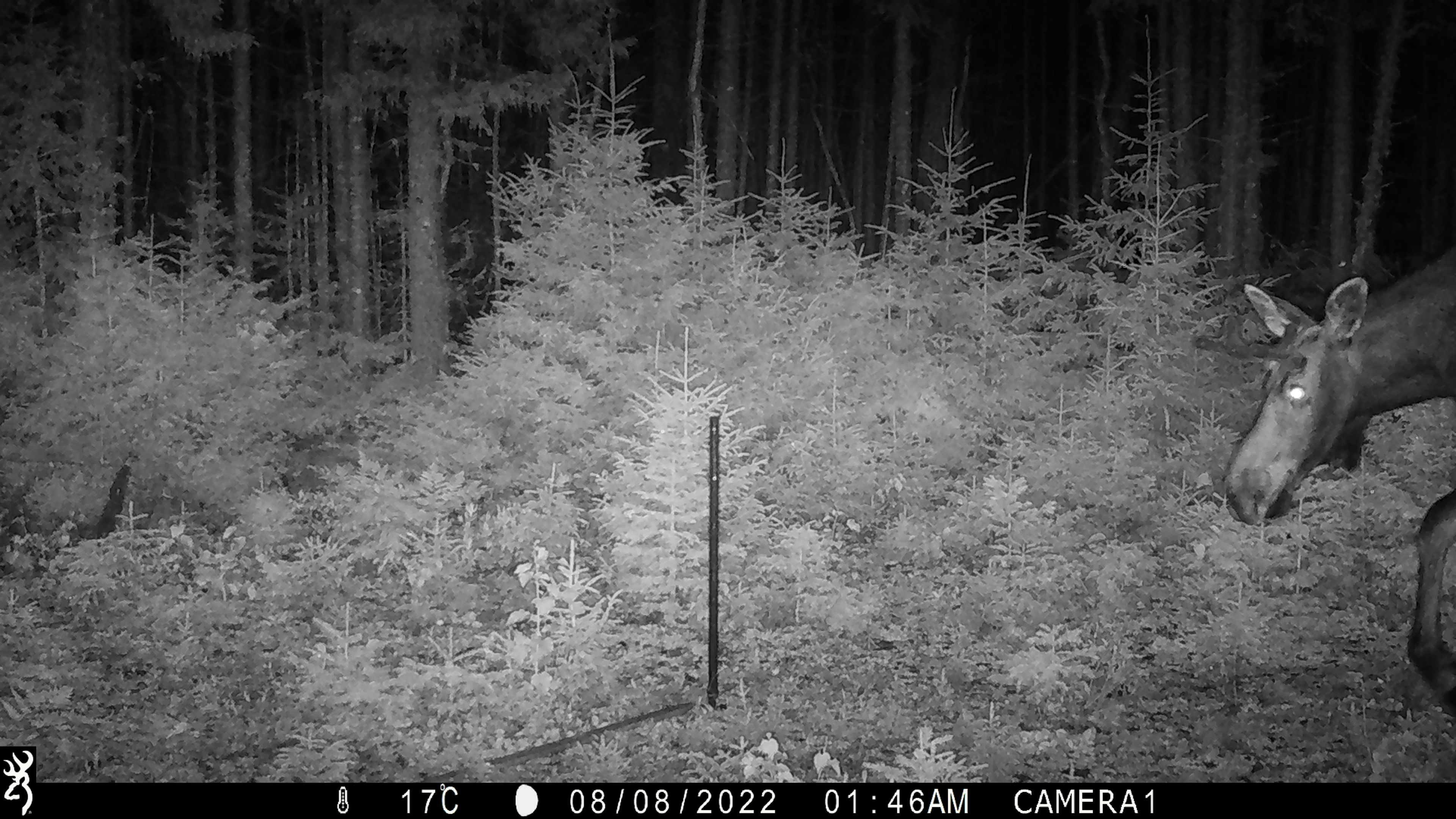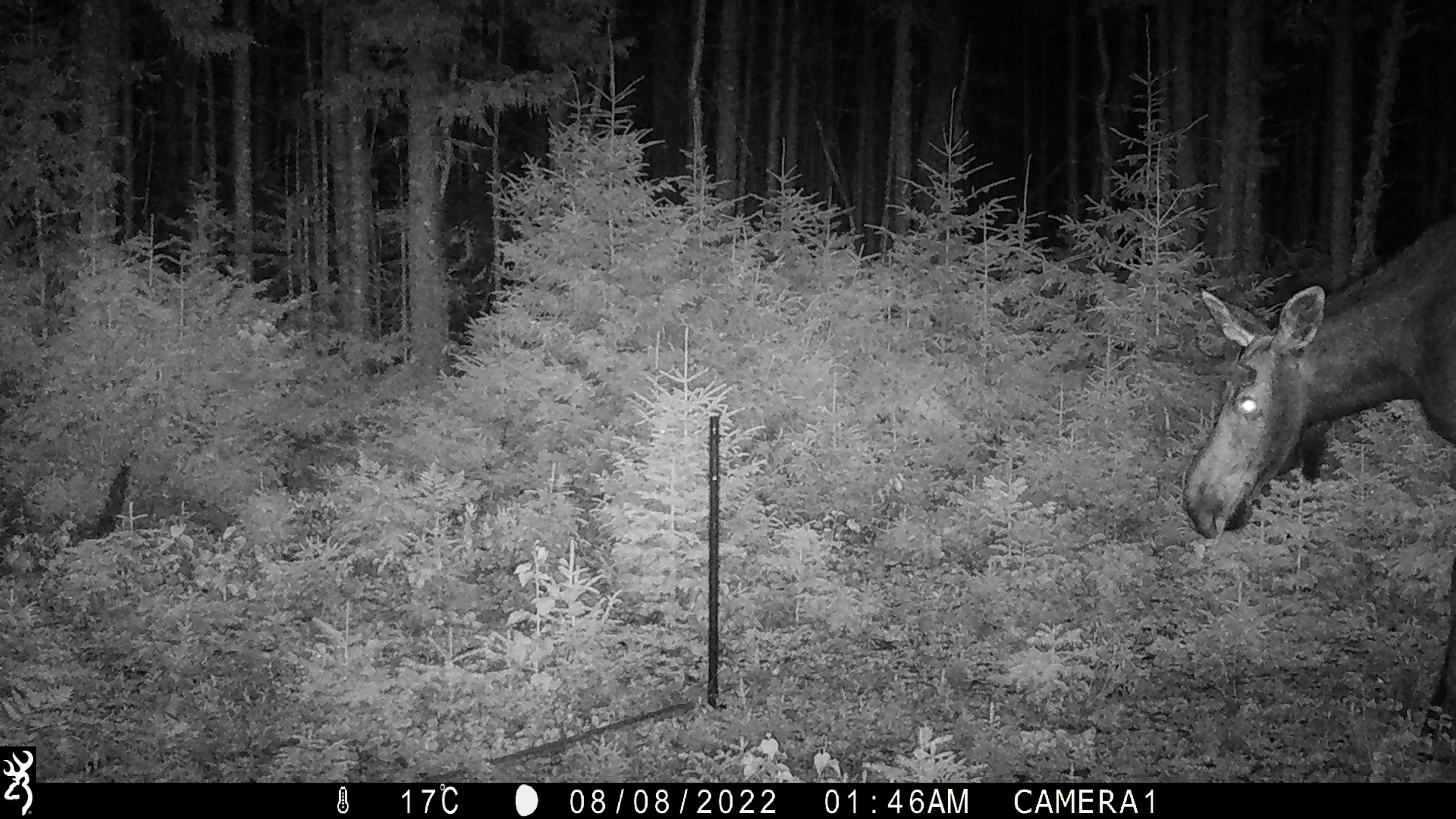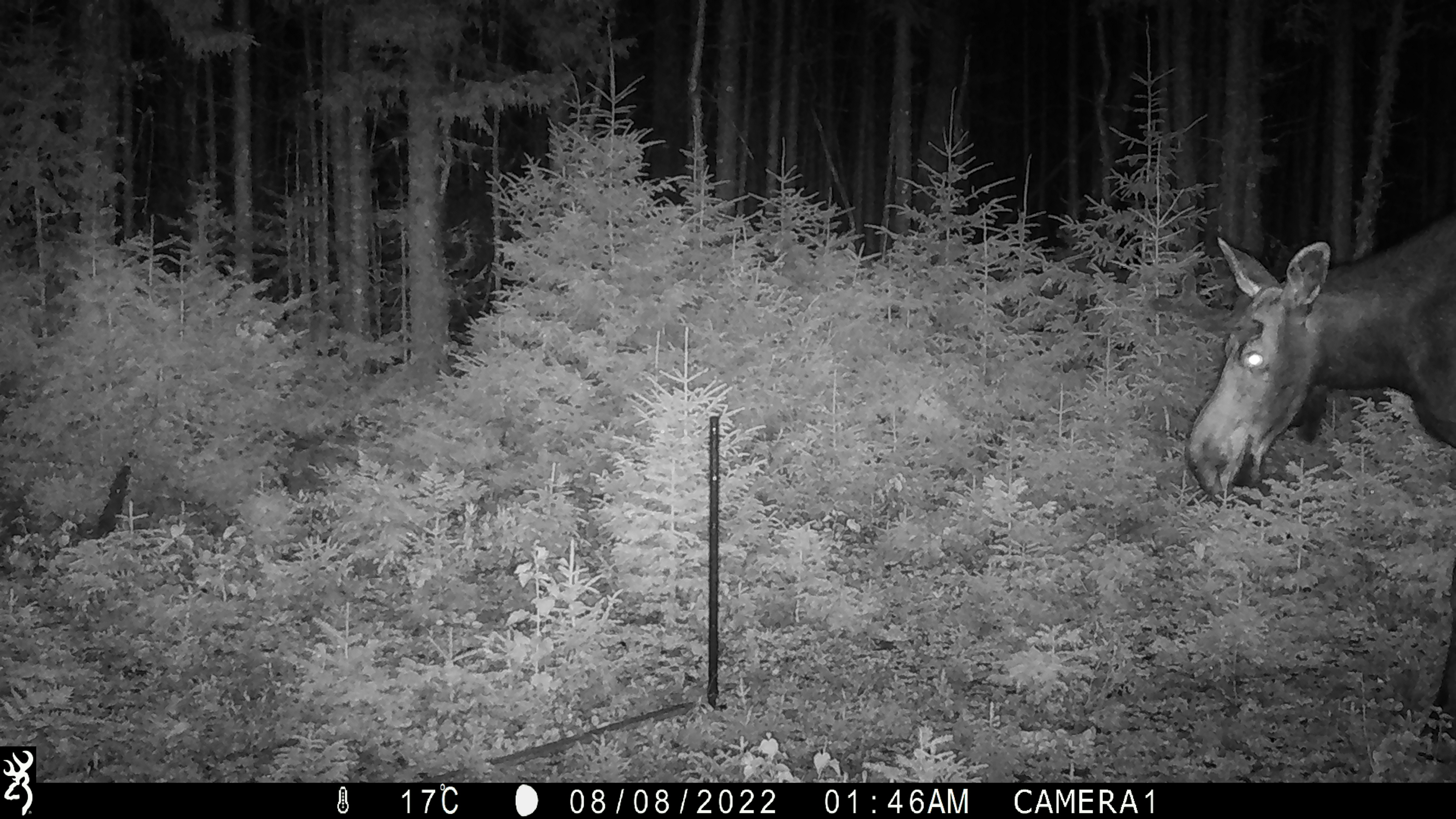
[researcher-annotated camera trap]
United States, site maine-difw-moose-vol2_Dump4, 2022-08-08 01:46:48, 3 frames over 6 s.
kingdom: Animalia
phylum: Chordata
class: Mammalia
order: Artiodactyla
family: Cervidae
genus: Alces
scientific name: Alces alces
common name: moose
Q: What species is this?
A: Moose (Alces alces).